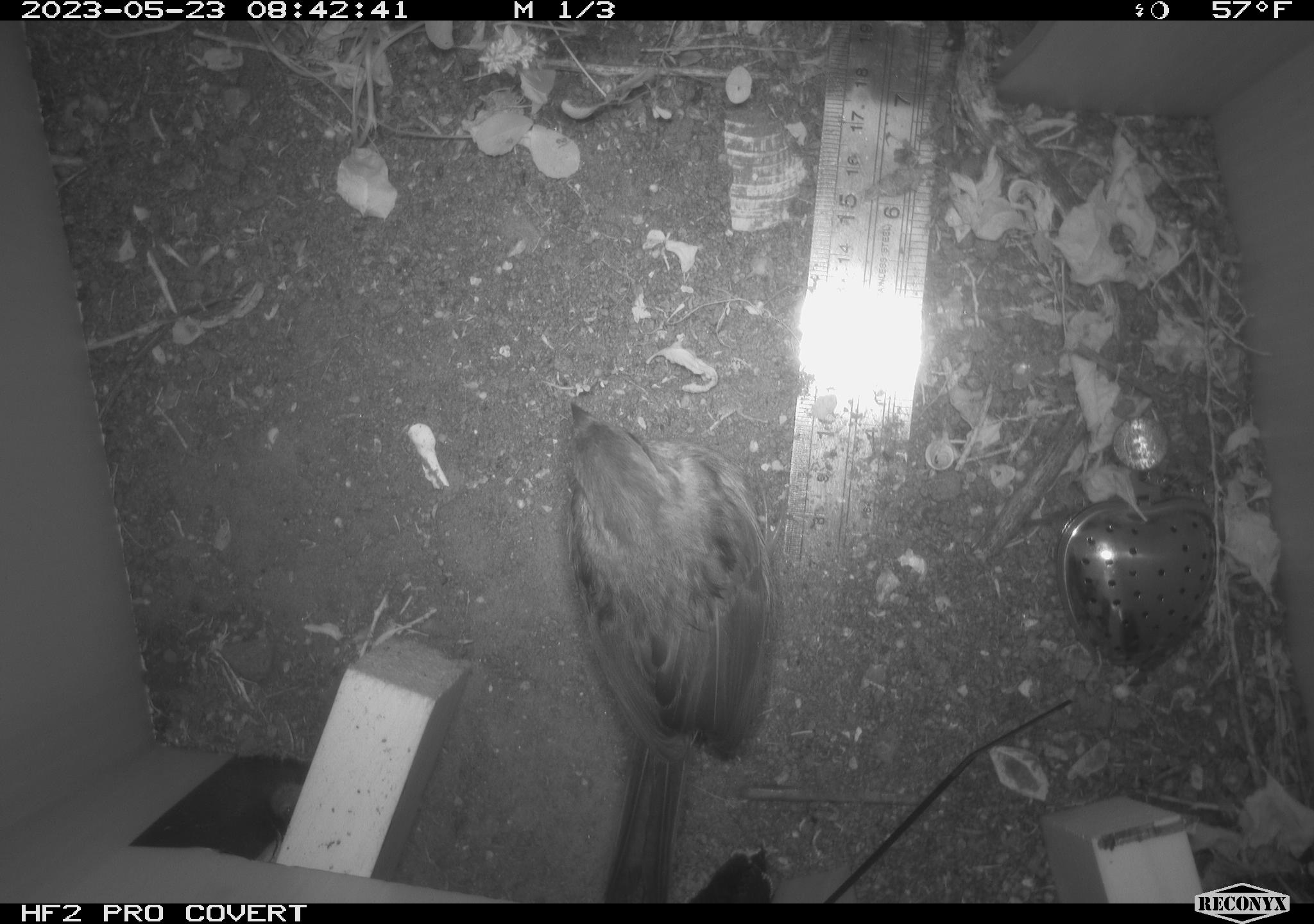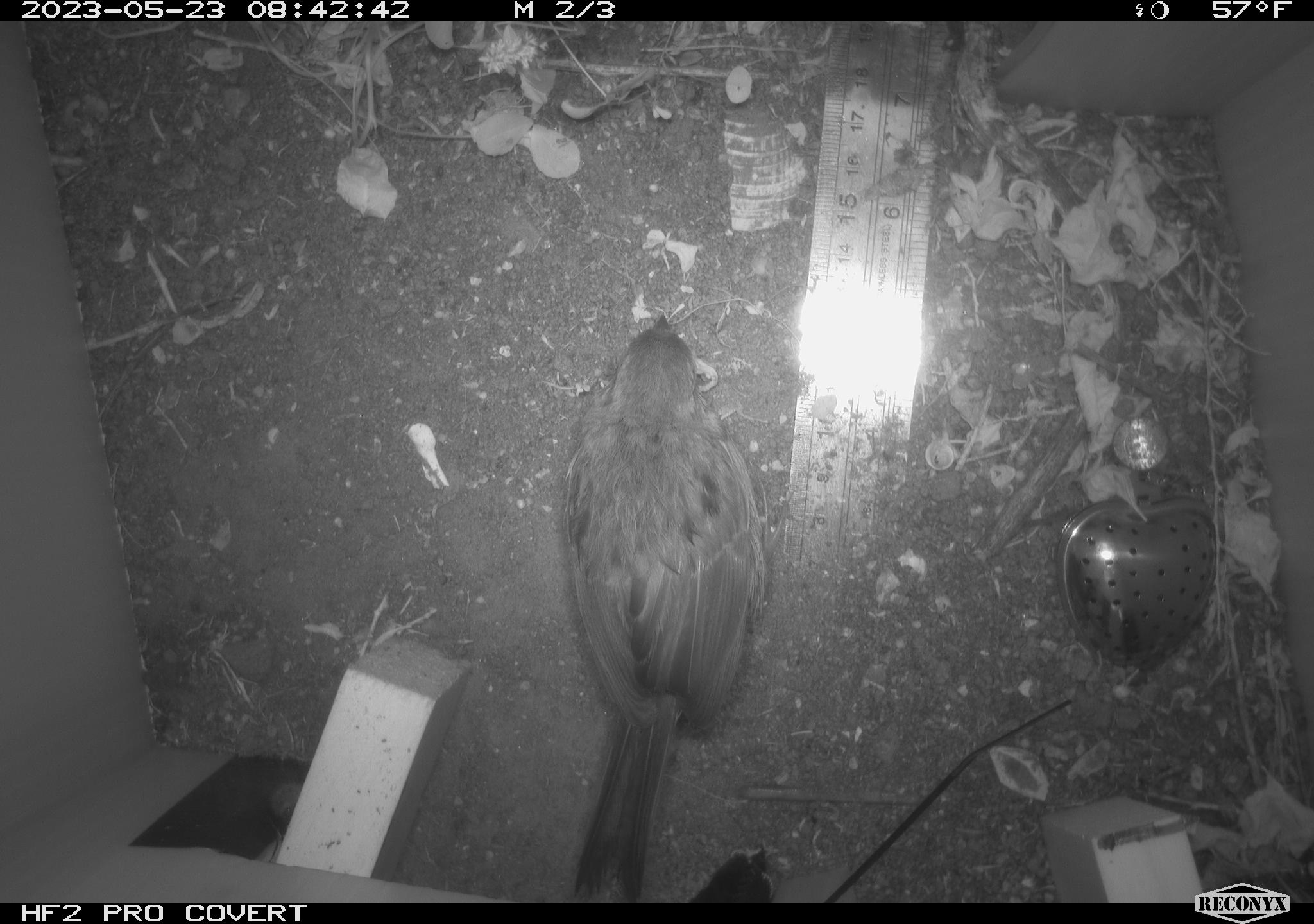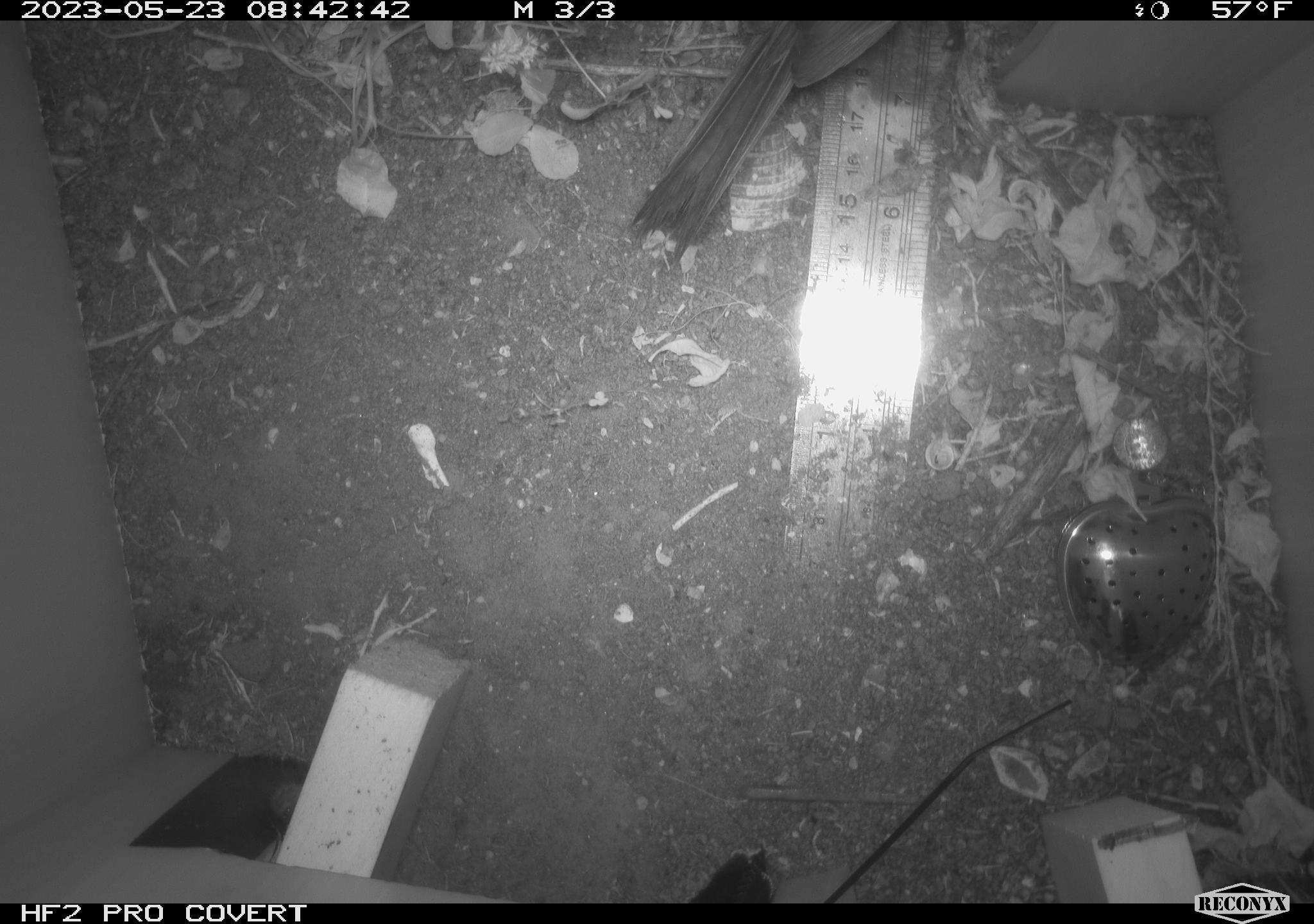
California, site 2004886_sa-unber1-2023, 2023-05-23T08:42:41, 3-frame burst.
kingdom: Animalia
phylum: Chordata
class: Aves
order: Passeriformes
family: Passerellidae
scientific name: Passerellidae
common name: new world sparrows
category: passerellidae family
Passerellidae family (new world sparrows) (Passerellidae).